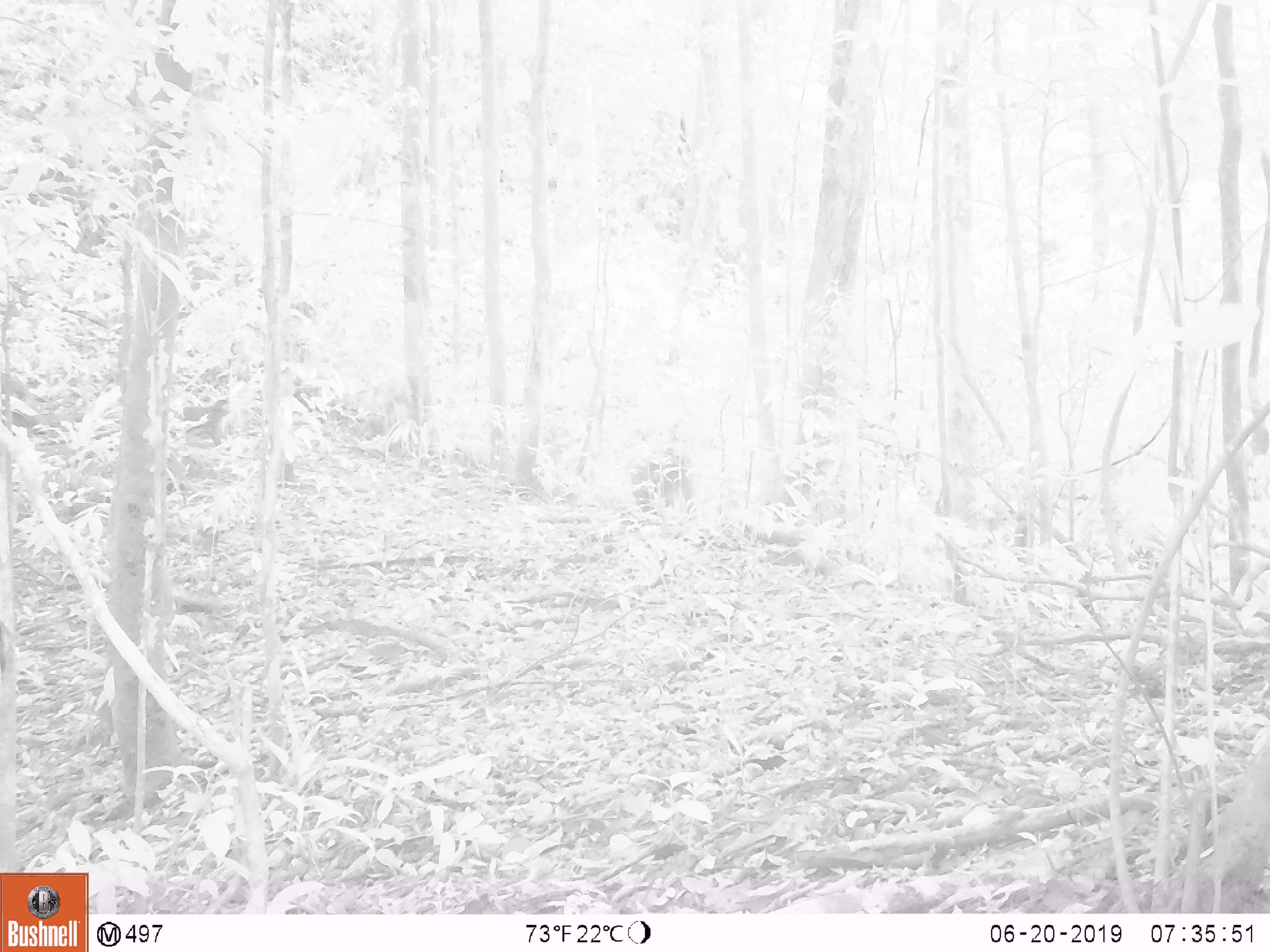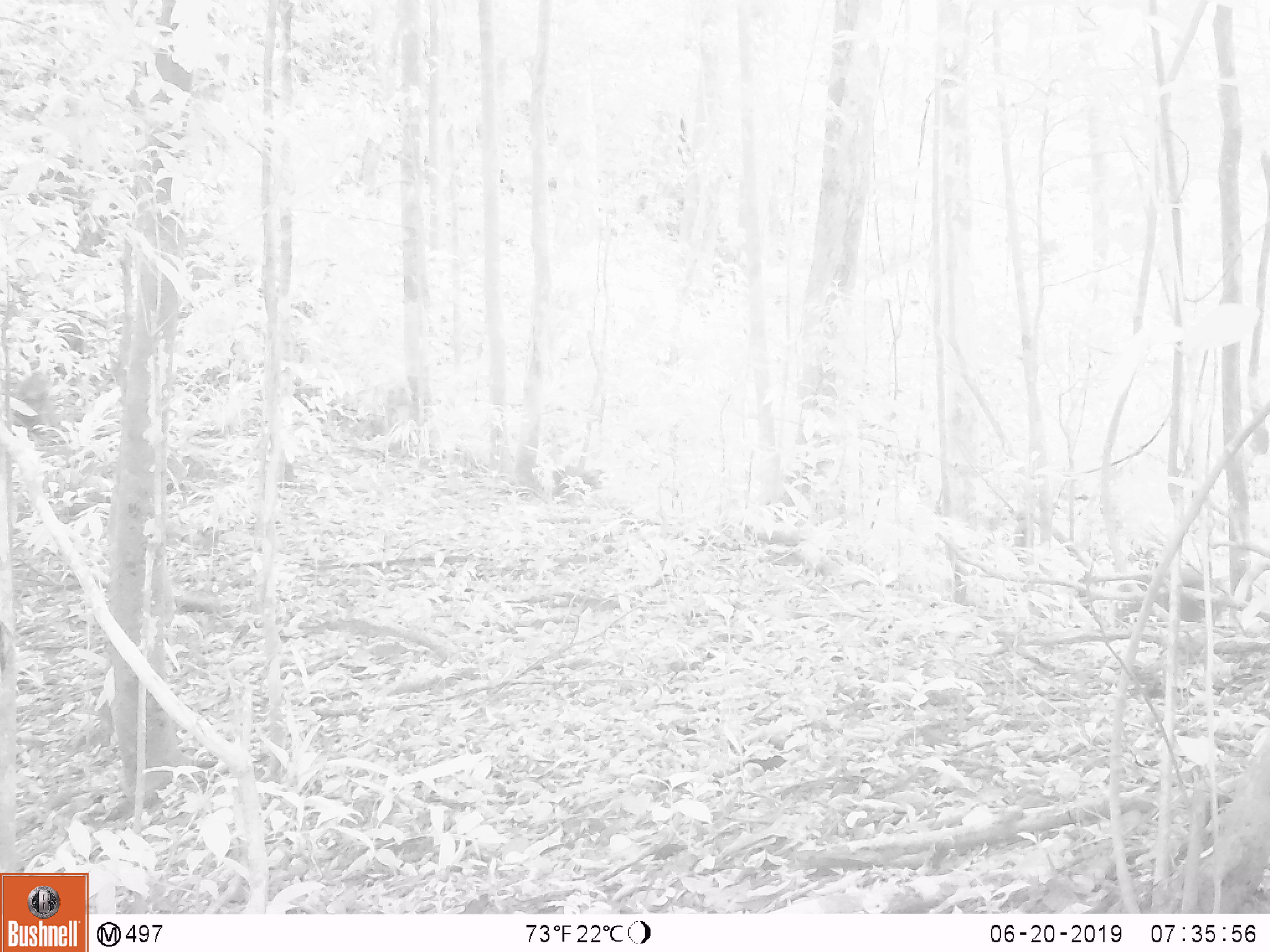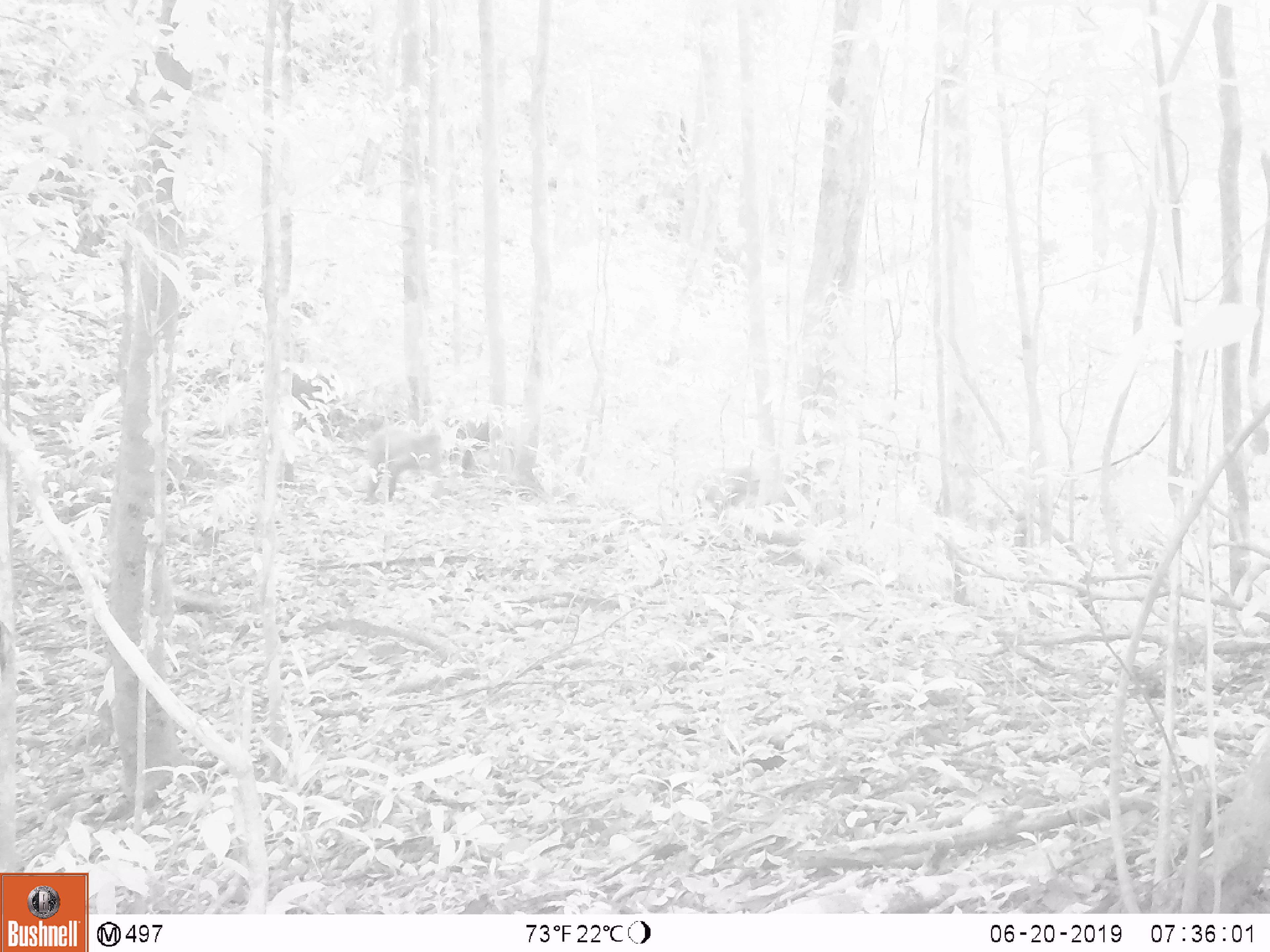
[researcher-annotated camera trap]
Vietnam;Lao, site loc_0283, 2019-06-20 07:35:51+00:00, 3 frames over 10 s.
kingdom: Animalia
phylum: Chordata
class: Mammalia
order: Primates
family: Cercopithecidae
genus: Macaca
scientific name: Macaca arctoides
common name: stump-tailed macaque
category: stump tailed macaque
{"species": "stump tailed macaque (stump-tailed macaque) (Macaca arctoides)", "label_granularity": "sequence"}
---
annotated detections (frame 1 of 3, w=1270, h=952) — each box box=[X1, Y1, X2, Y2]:
stump tailed macaque: box=[631, 447, 697, 521]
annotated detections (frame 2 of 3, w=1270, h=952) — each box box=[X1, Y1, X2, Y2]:
stump tailed macaque: box=[1113, 567, 1227, 628]; box=[551, 464, 603, 504]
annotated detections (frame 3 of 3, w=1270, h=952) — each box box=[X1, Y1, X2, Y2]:
stump tailed macaque: box=[366, 424, 442, 504]; box=[694, 466, 759, 520]